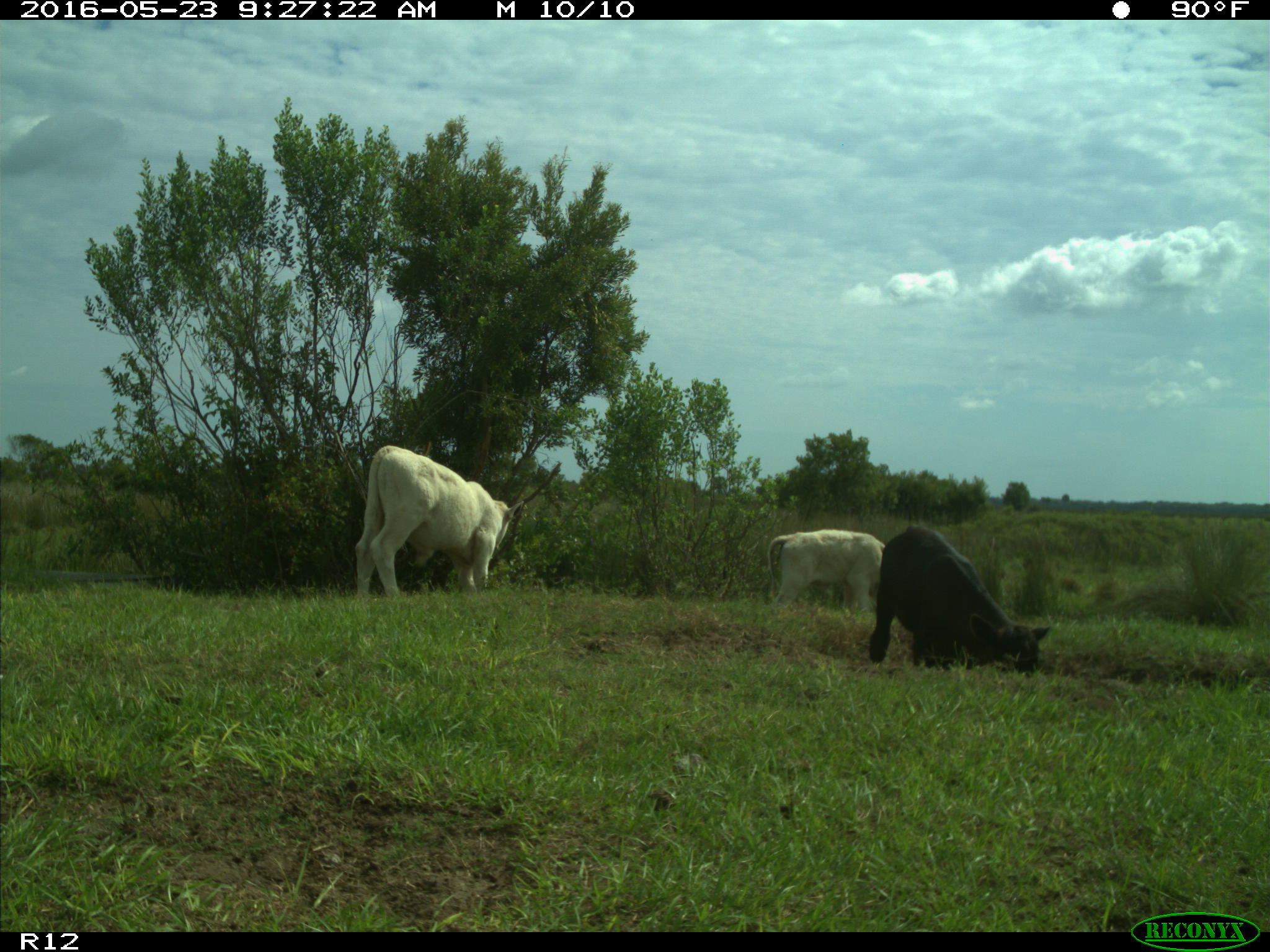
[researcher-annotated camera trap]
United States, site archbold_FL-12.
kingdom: Animalia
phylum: Chordata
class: Mammalia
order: Artiodactyla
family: Bovidae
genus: Bos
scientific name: Bos taurus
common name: domestic cow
Bos taurus (domestic cow).